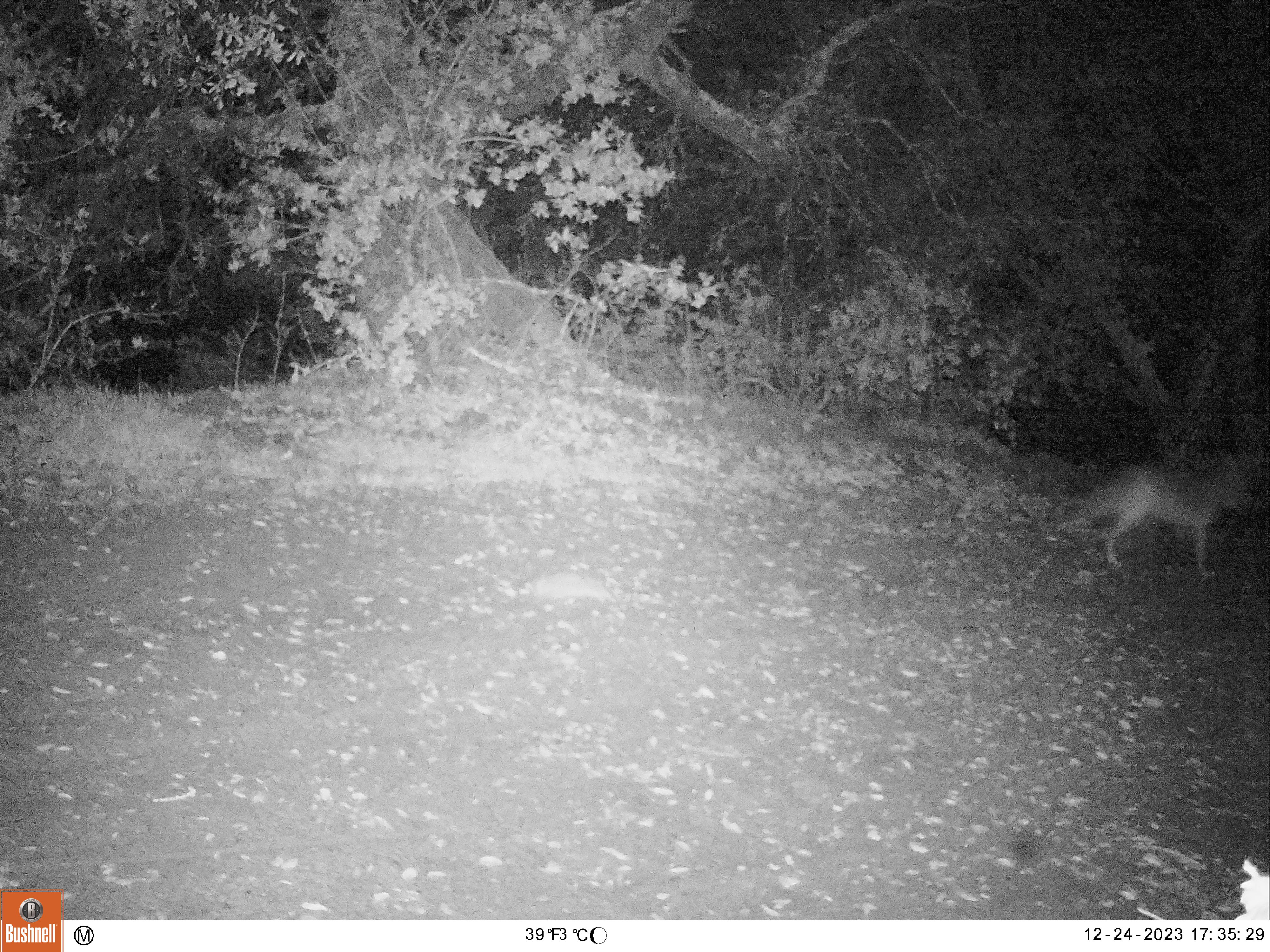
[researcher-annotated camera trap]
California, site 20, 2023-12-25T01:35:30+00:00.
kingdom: Animalia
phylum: Chordata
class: Mammalia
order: Carnivora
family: Canidae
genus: Canis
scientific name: Canis latrans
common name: coyote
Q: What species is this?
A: Coyote (Canis latrans).